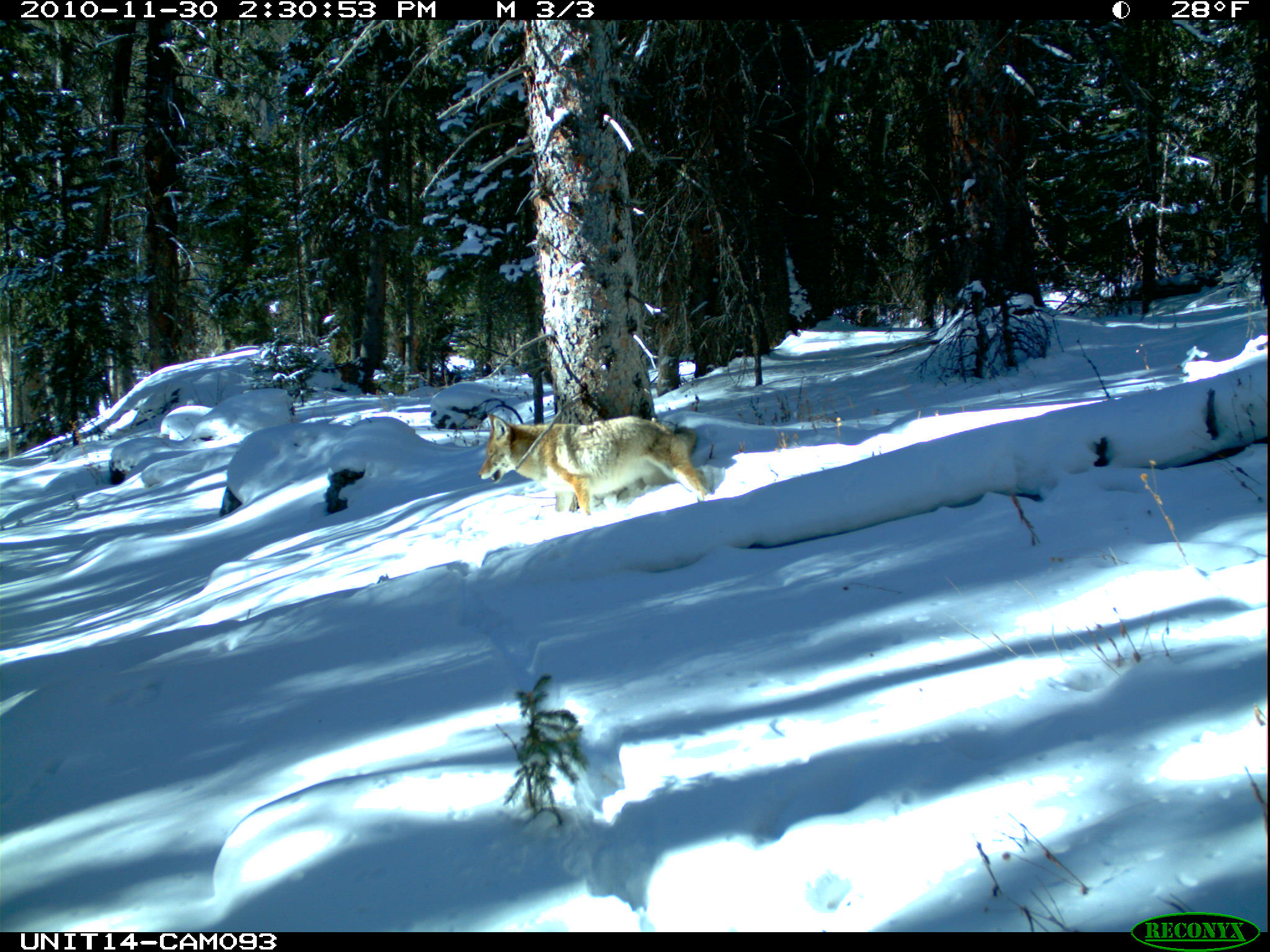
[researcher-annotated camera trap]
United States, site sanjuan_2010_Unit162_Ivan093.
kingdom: Animalia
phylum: Chordata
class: Mammalia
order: Carnivora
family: Canidae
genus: Canis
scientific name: Canis latrans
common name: coyote